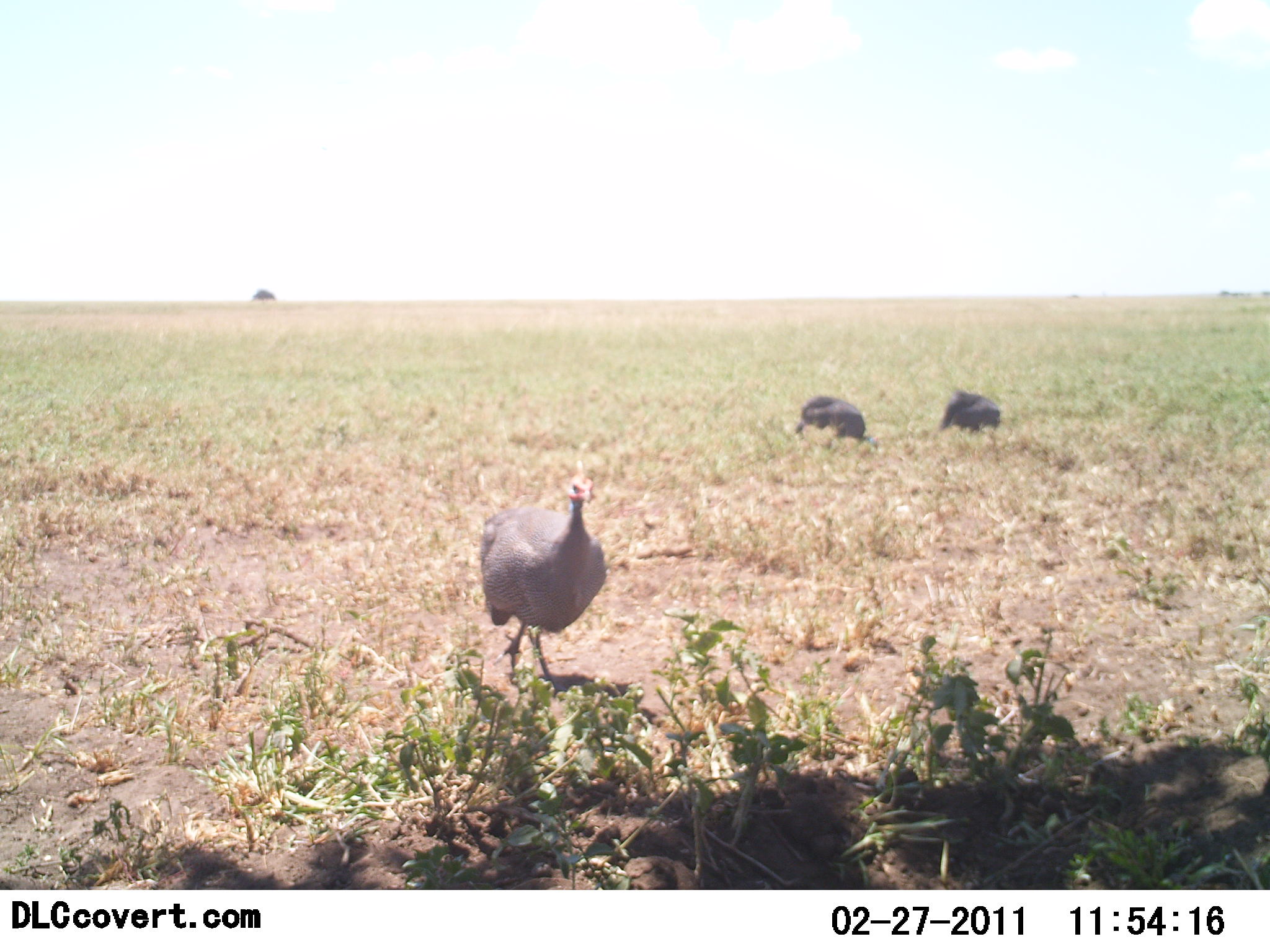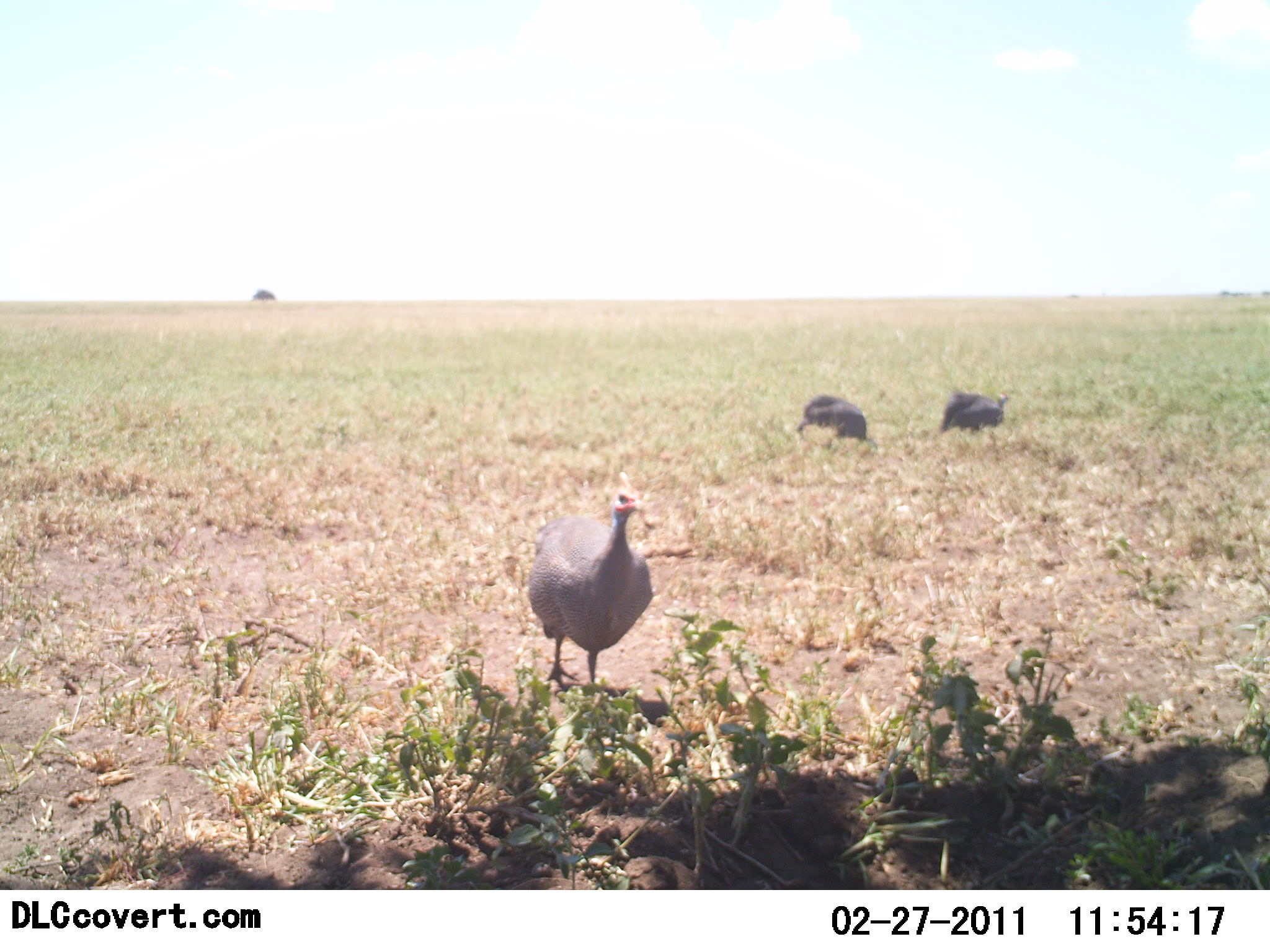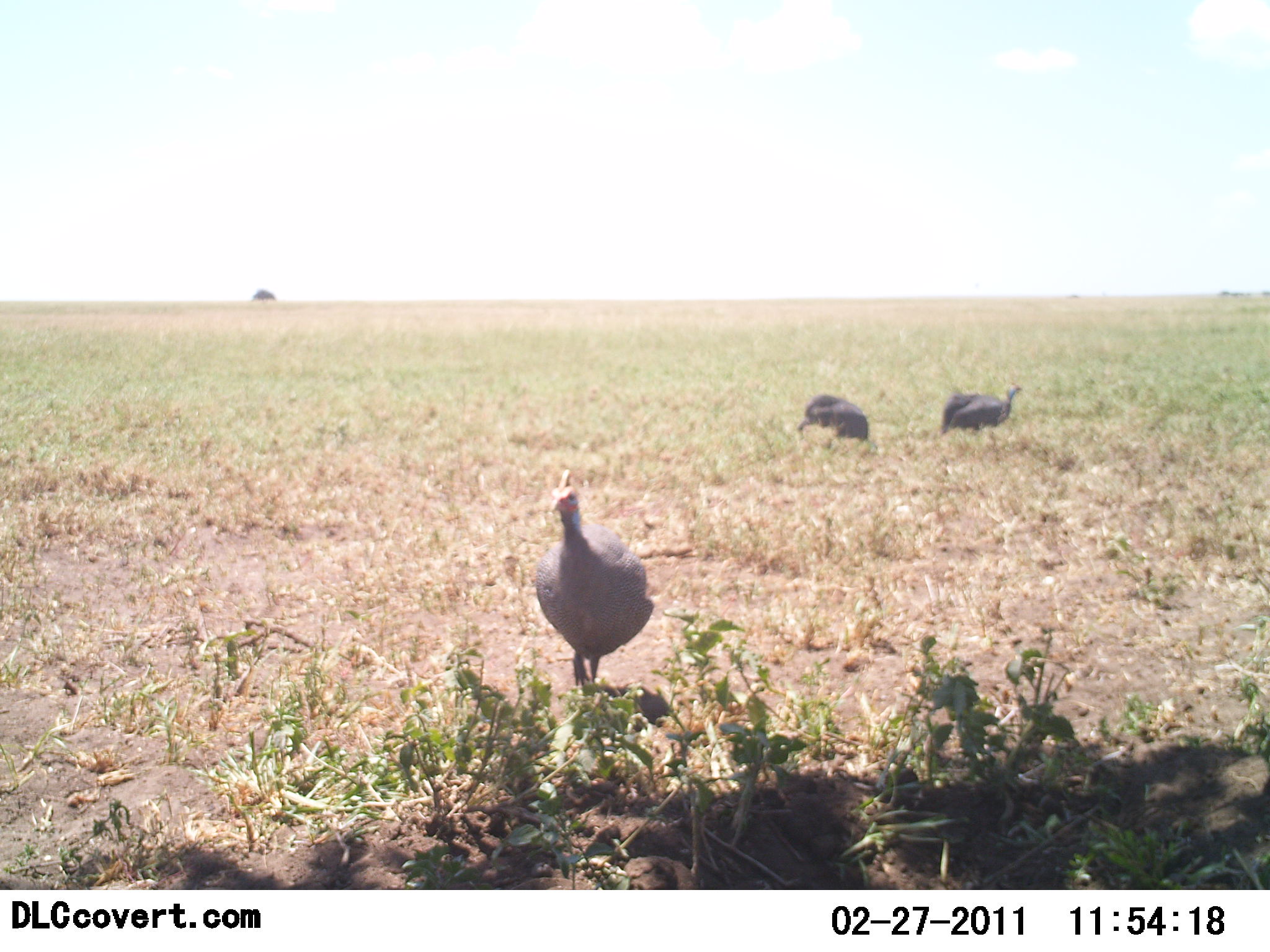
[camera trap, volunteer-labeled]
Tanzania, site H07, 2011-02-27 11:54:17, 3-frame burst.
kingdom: Animalia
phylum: Chordata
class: Aves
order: Galliformes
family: Numididae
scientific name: Numididae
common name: guinea fowl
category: guineafowl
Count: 3.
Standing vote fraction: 27%.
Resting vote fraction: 0%.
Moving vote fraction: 82%.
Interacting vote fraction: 0%.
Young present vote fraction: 0%.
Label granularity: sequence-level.